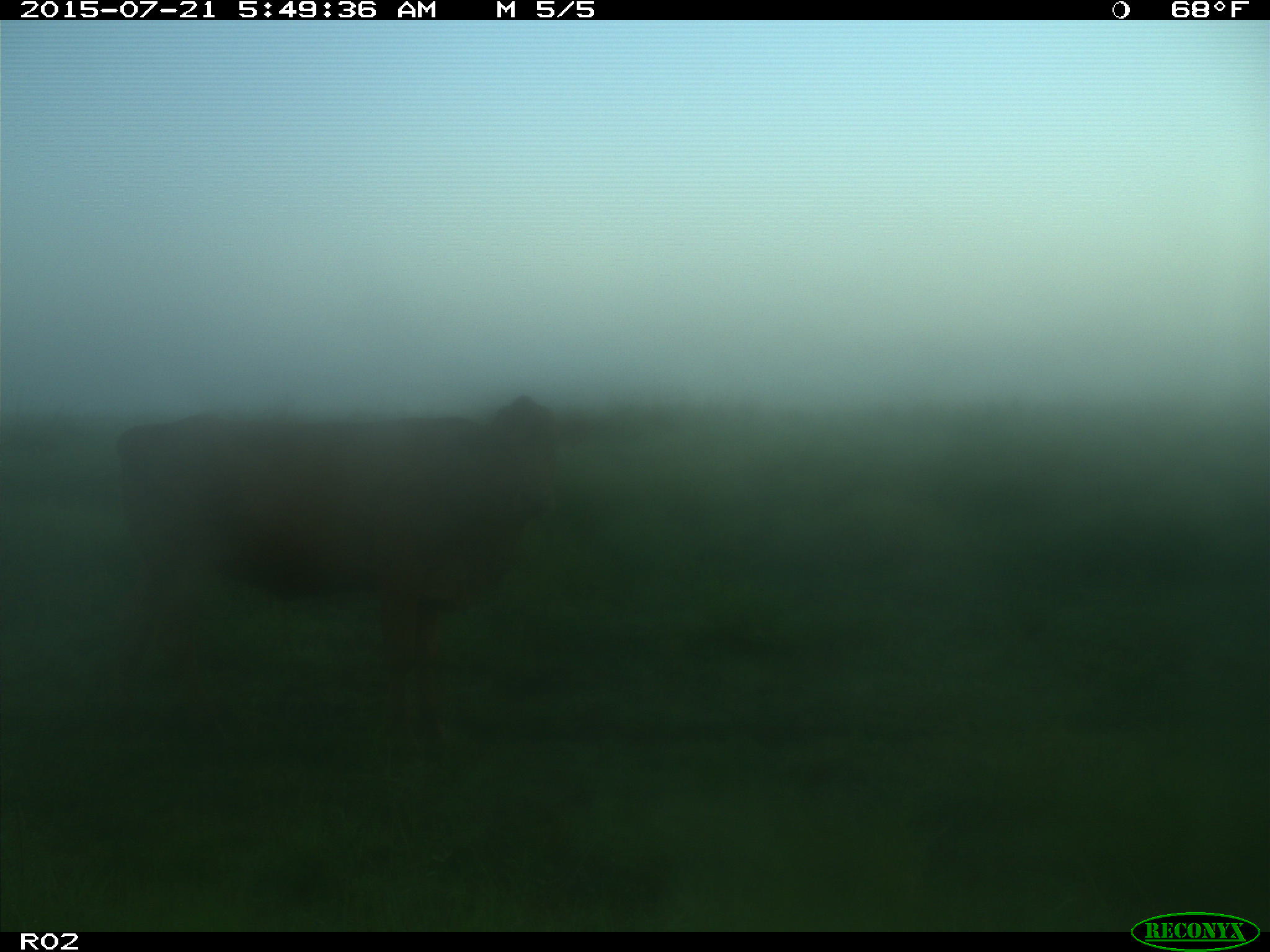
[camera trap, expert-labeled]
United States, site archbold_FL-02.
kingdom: Animalia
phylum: Chordata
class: Mammalia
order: Artiodactyla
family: Bovidae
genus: Bos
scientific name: Bos taurus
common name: domestic cow